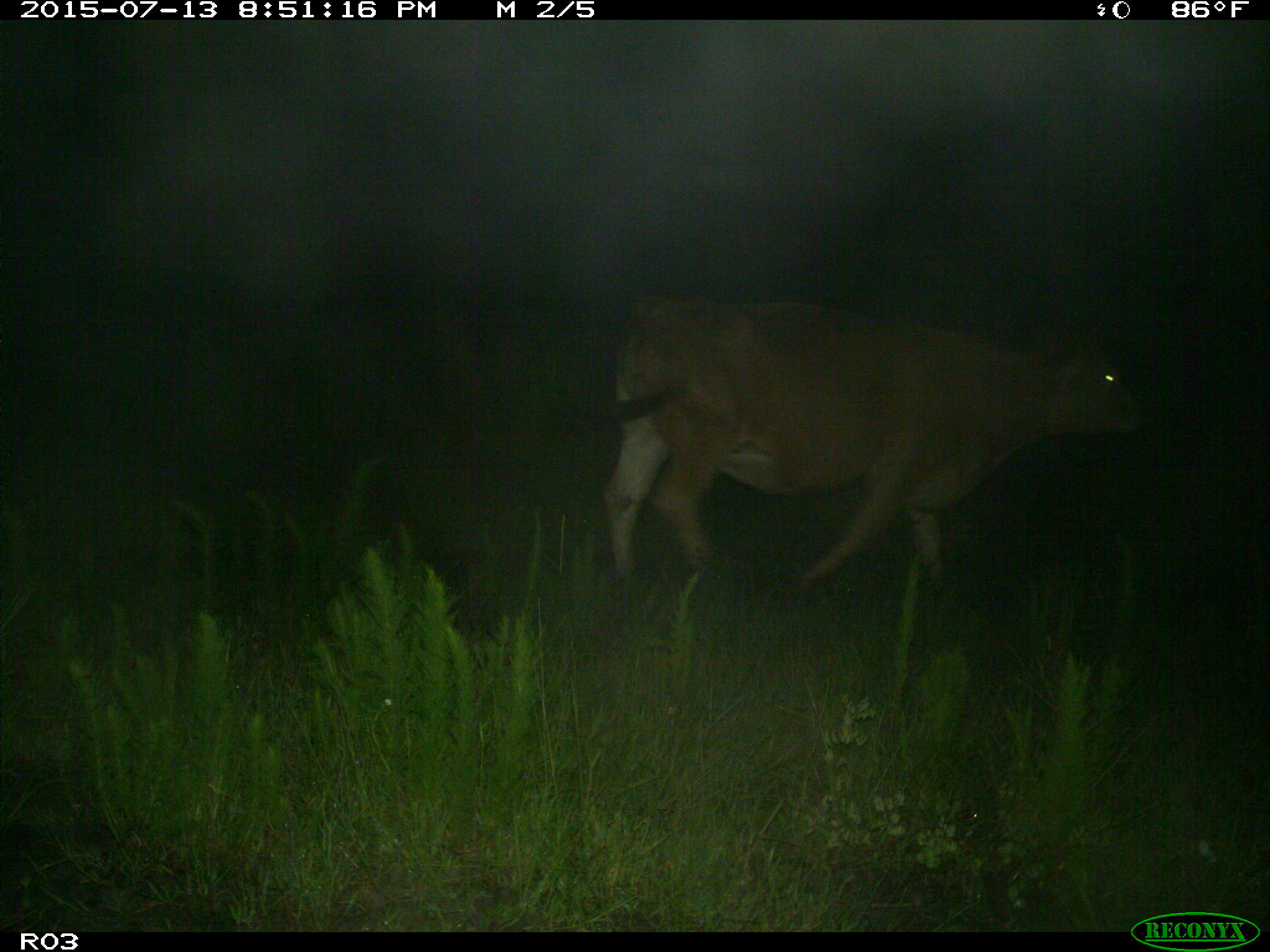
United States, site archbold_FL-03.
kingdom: Animalia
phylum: Chordata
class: Mammalia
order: Artiodactyla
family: Bovidae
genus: Bos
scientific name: Bos taurus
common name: domestic cow